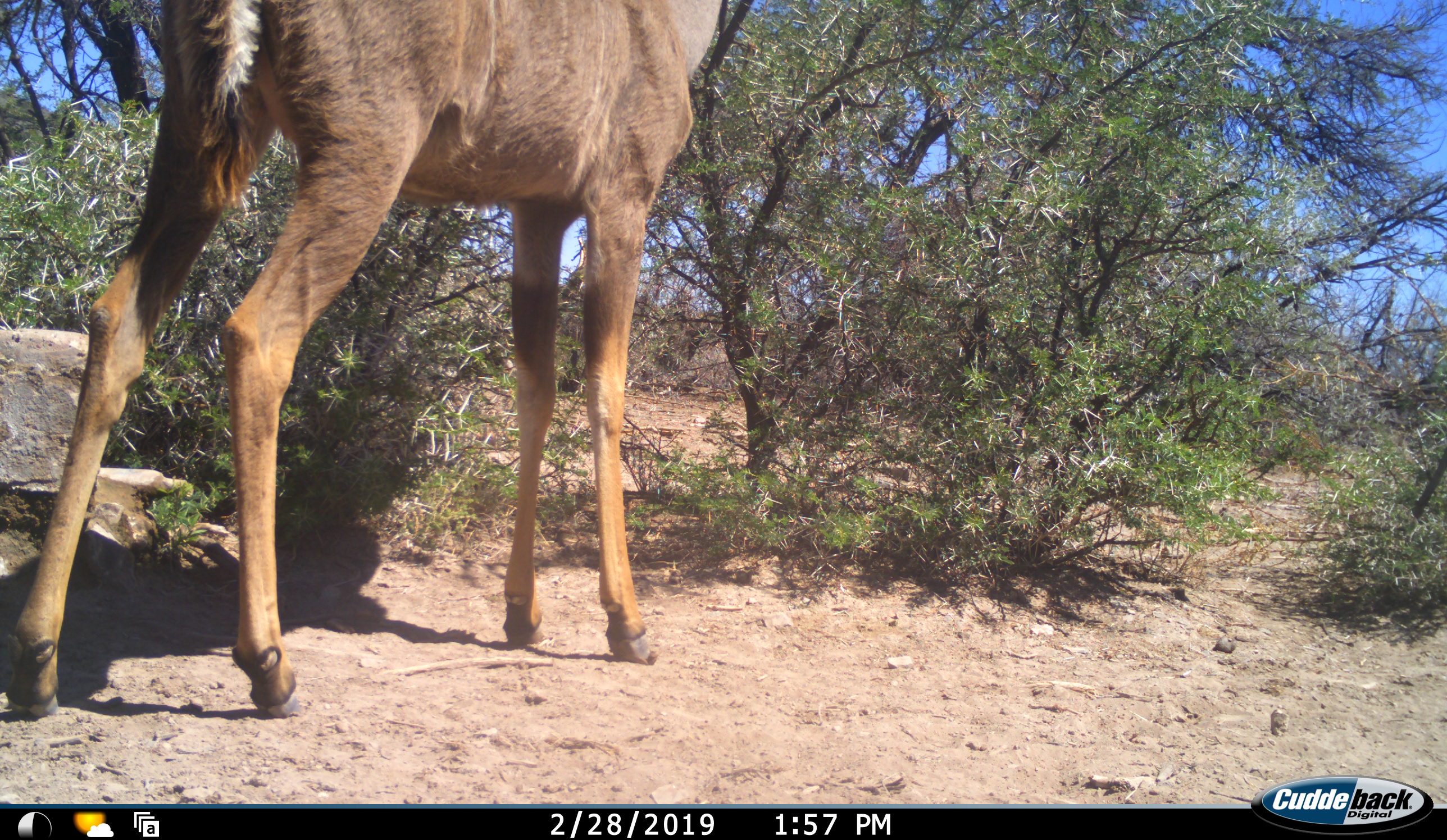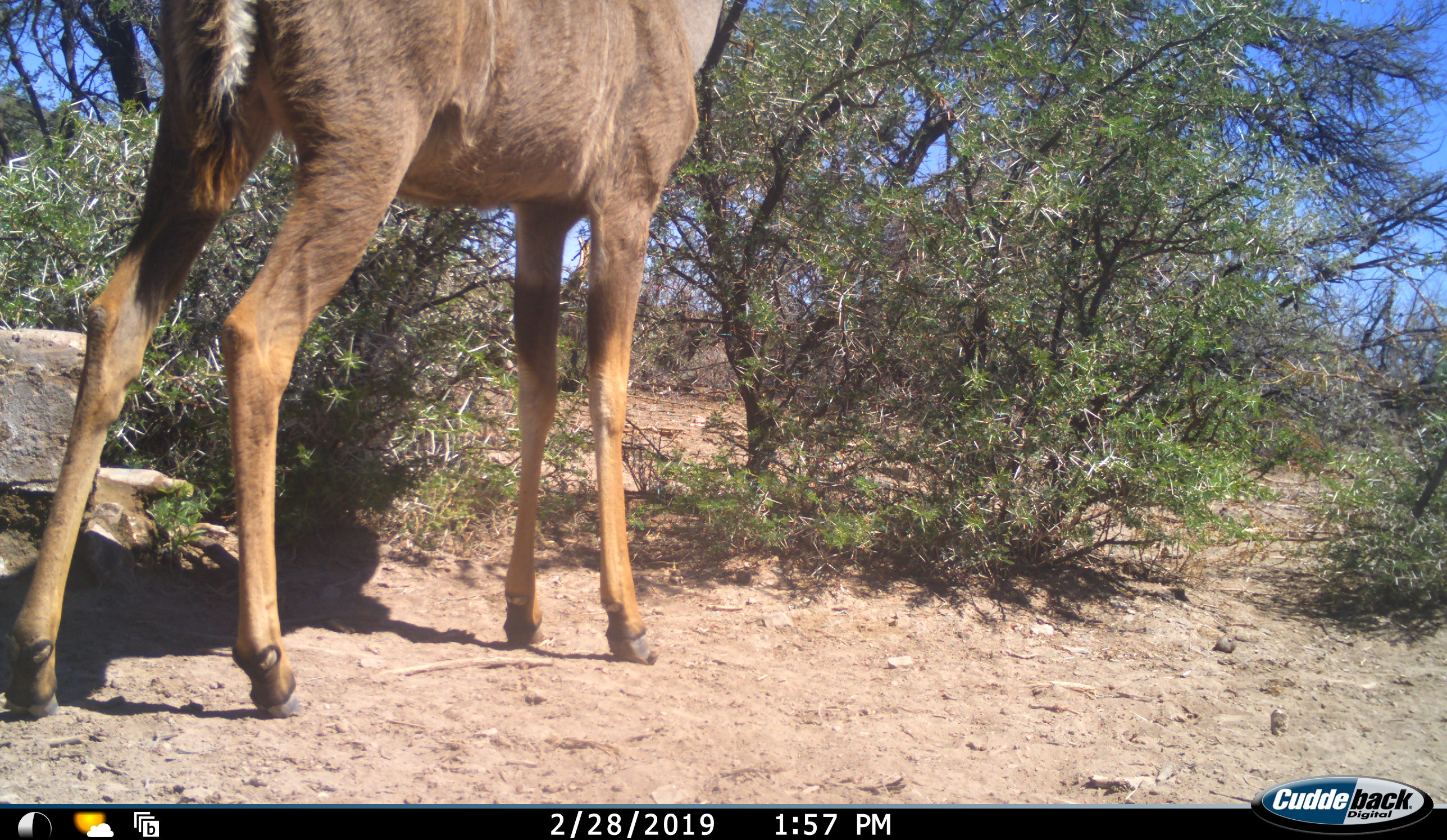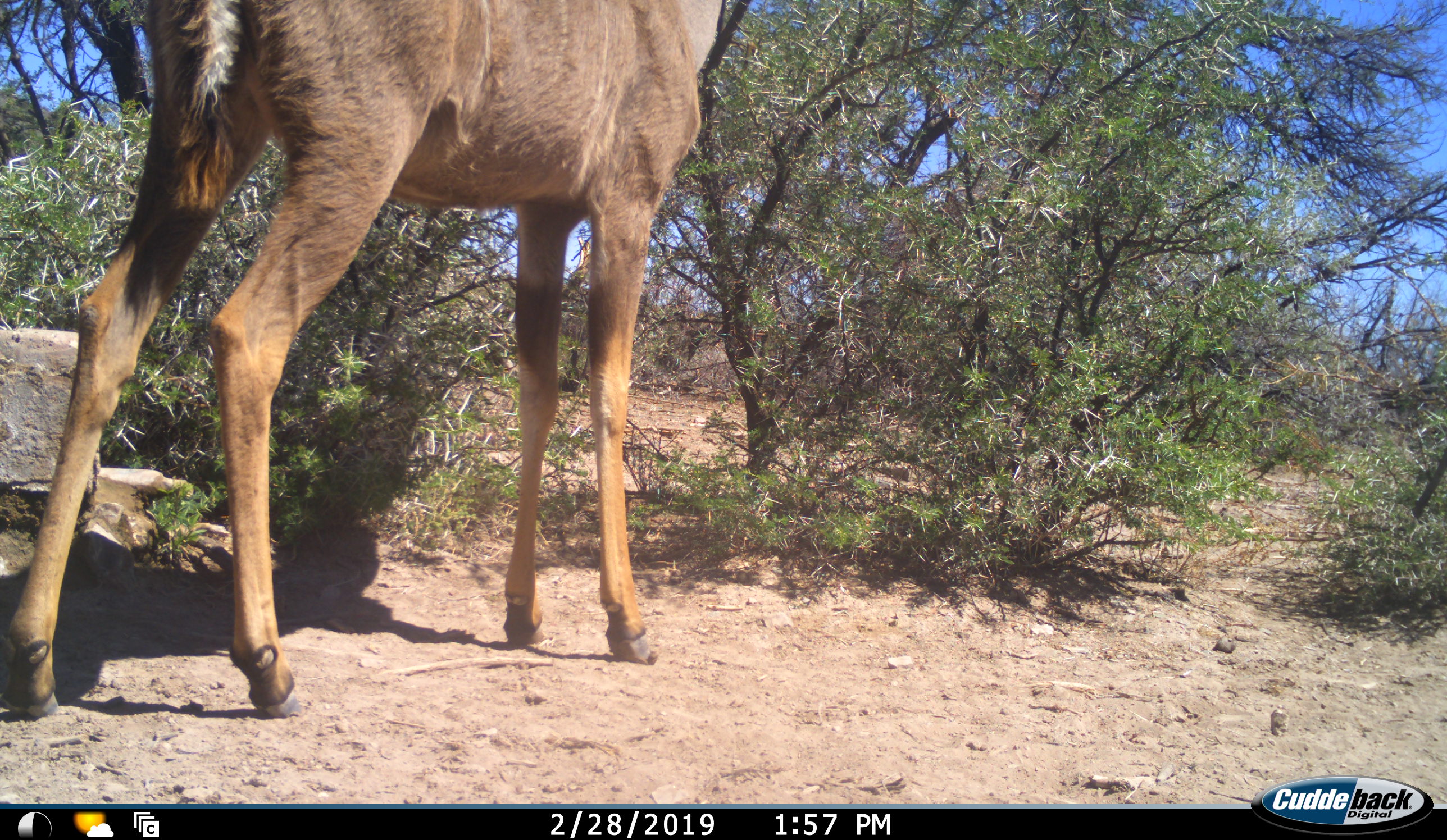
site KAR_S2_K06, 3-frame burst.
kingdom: Animalia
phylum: Chordata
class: Mammalia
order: Artiodactyla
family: Bovidae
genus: Tragelaphus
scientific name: Tragelaphus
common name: kudu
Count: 1.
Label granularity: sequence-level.